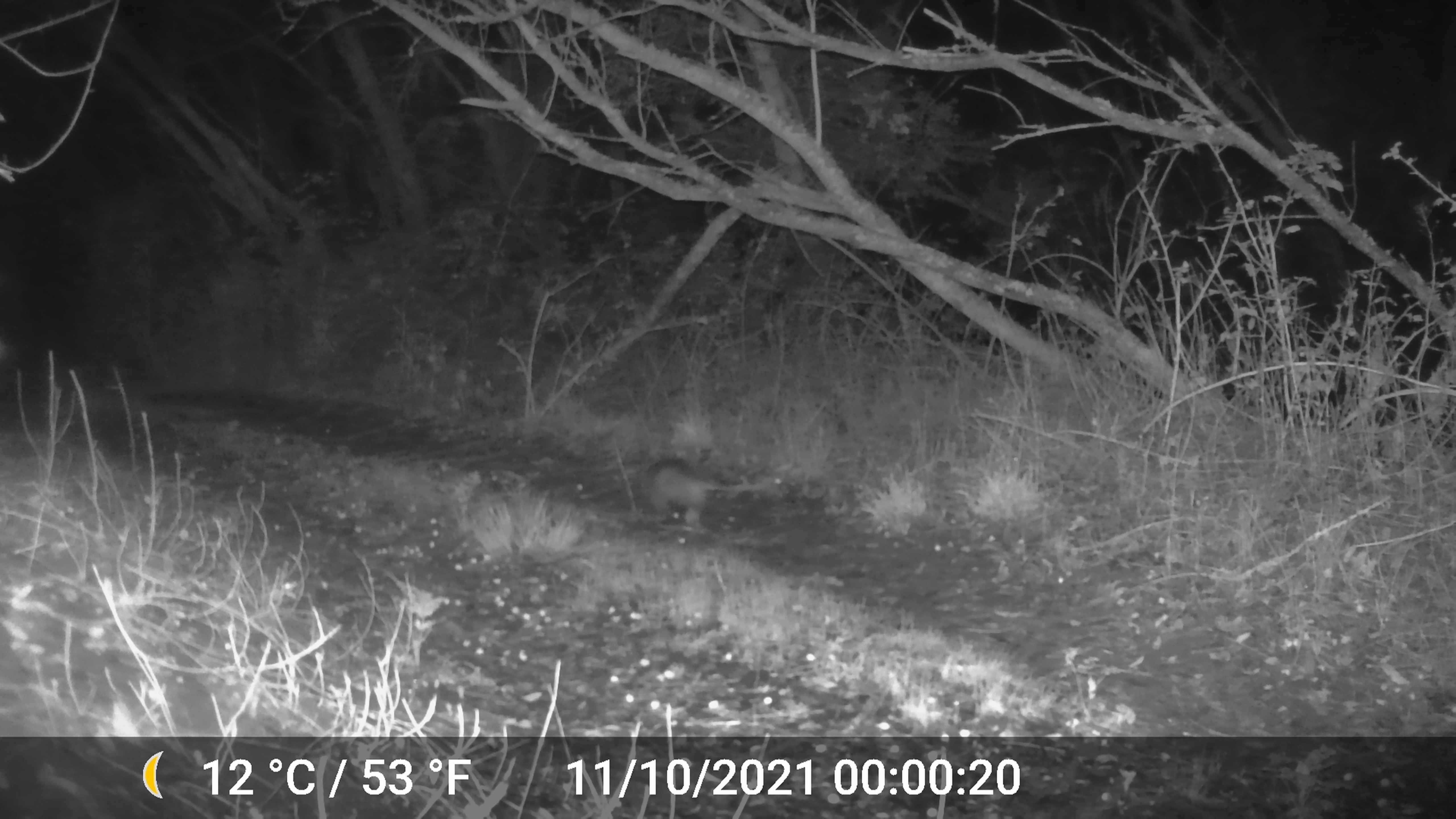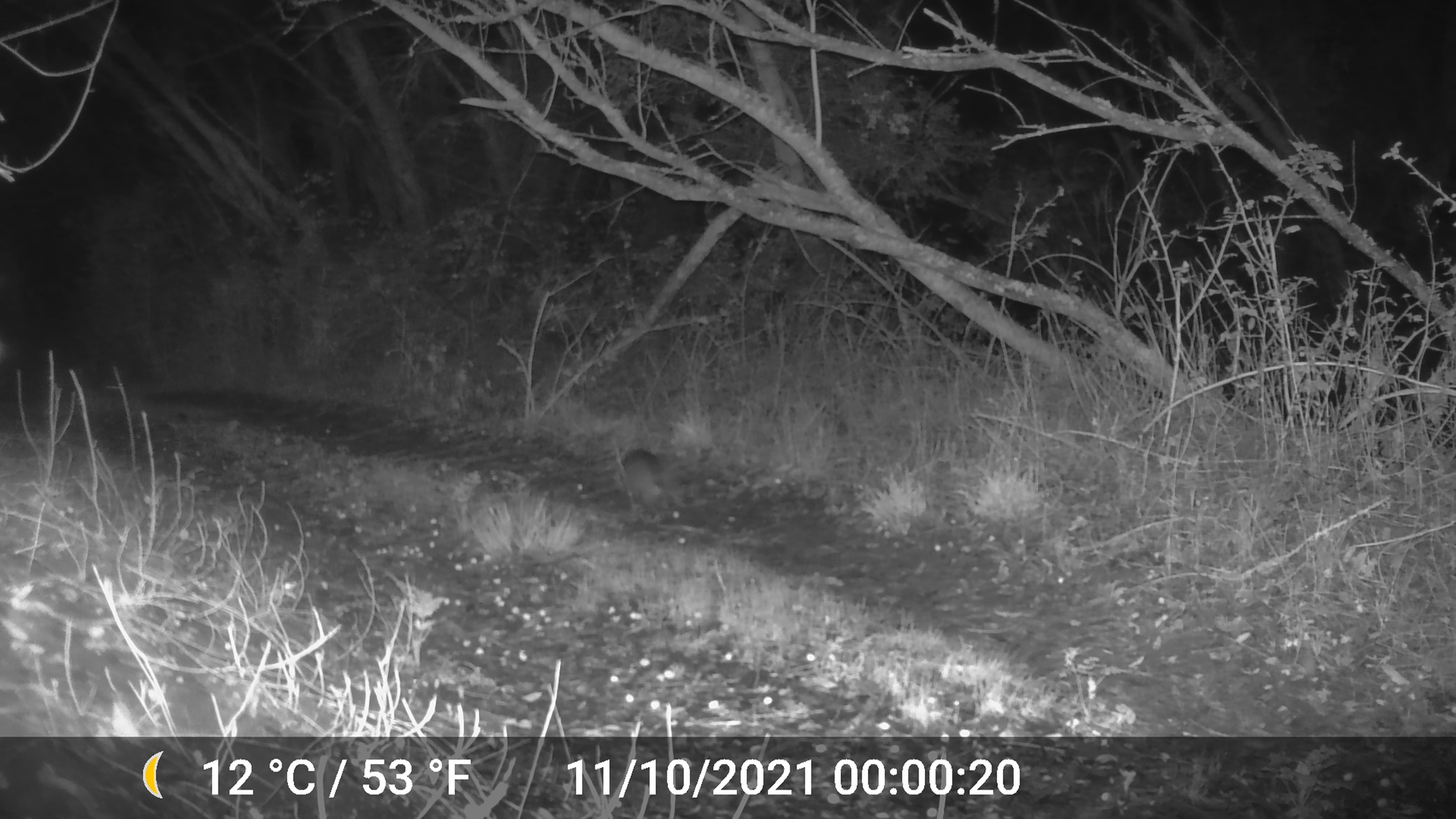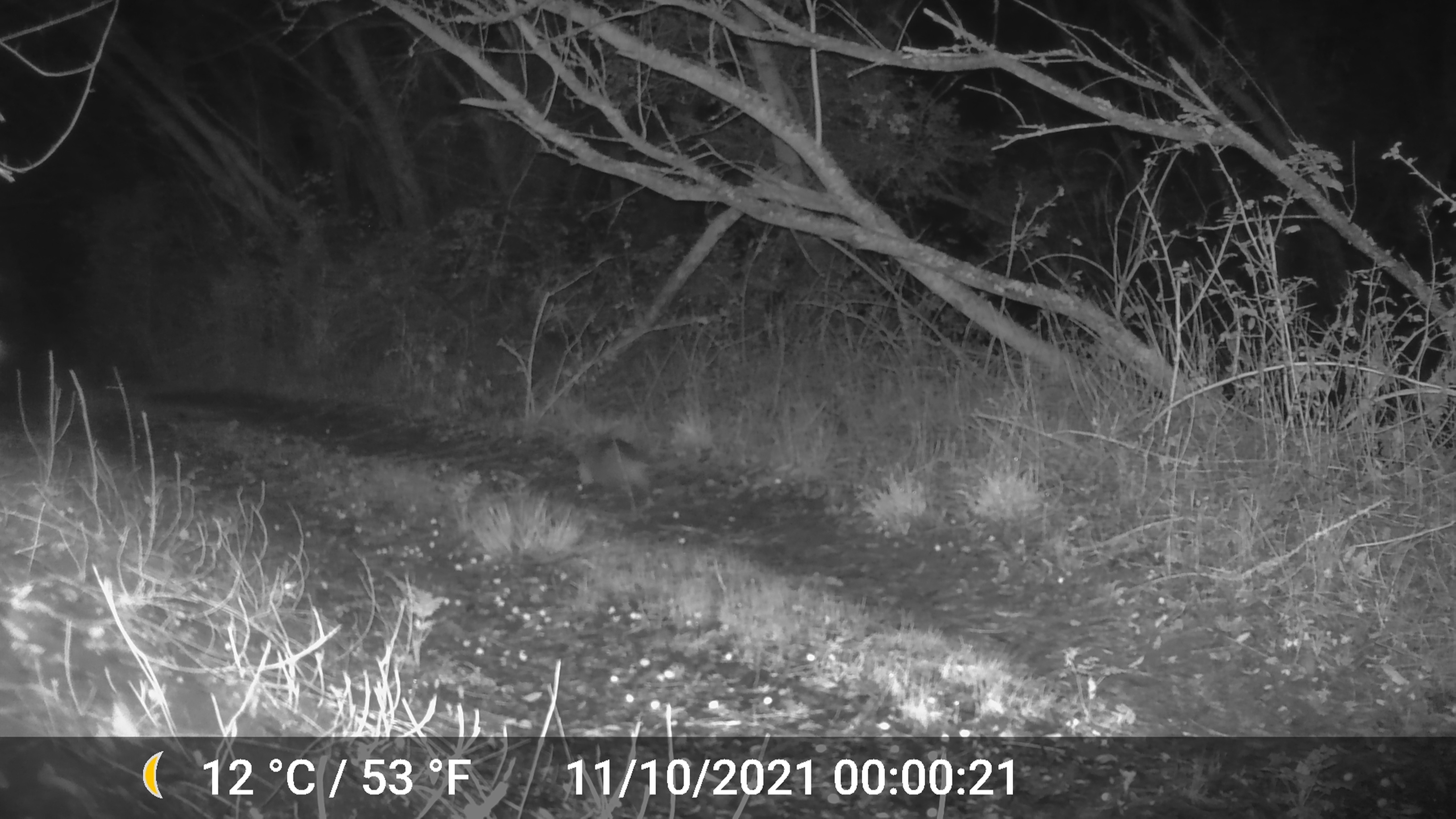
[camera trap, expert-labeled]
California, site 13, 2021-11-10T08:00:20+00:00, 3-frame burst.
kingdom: Animalia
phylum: Chordata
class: Mammalia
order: Didelphimorphia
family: Didelphidae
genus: Didelphis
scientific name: Didelphis virginiana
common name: virginia opossum